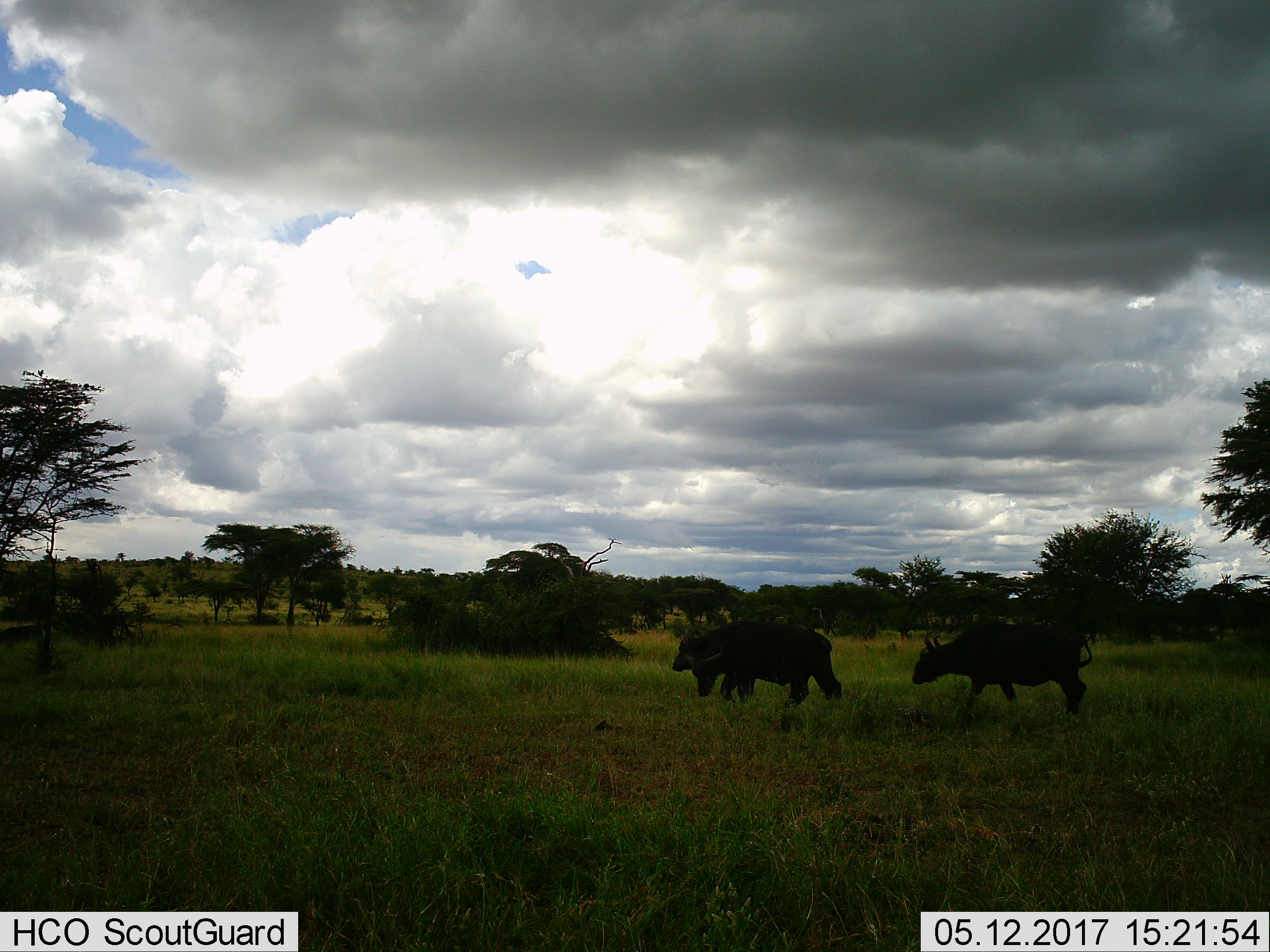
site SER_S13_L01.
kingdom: Animalia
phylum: Chordata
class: Mammalia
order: Artiodactyla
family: Bovidae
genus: Syncerus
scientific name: Syncerus caffer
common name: african buffalo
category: buffalo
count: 3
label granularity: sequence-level